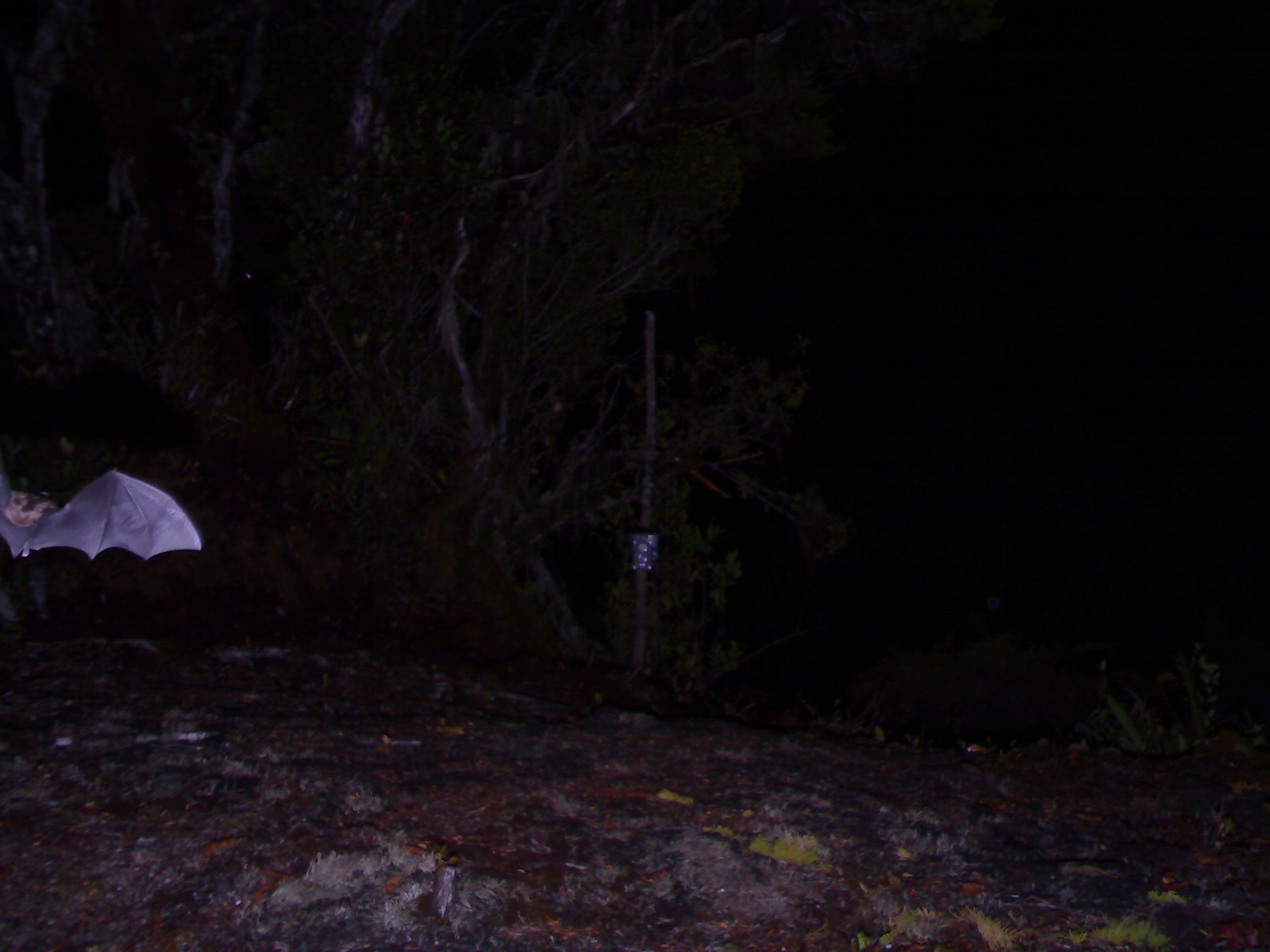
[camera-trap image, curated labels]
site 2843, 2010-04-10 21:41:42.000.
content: unidentified animal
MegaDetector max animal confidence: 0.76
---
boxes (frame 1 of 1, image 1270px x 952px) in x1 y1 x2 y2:
unknown: 0 461 204 565